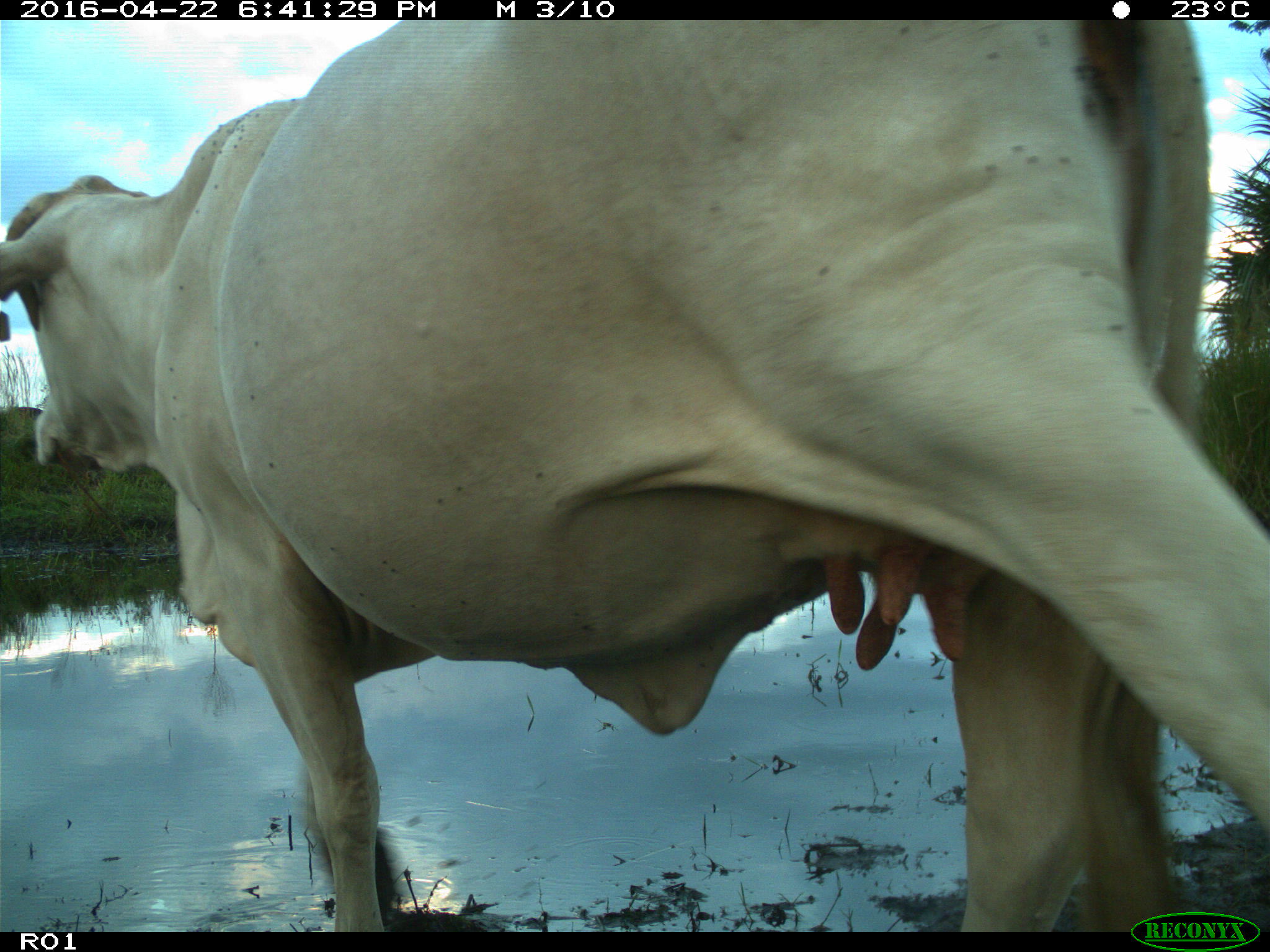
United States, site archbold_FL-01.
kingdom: Animalia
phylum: Chordata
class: Mammalia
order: Artiodactyla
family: Bovidae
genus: Bos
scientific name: Bos taurus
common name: domestic cow